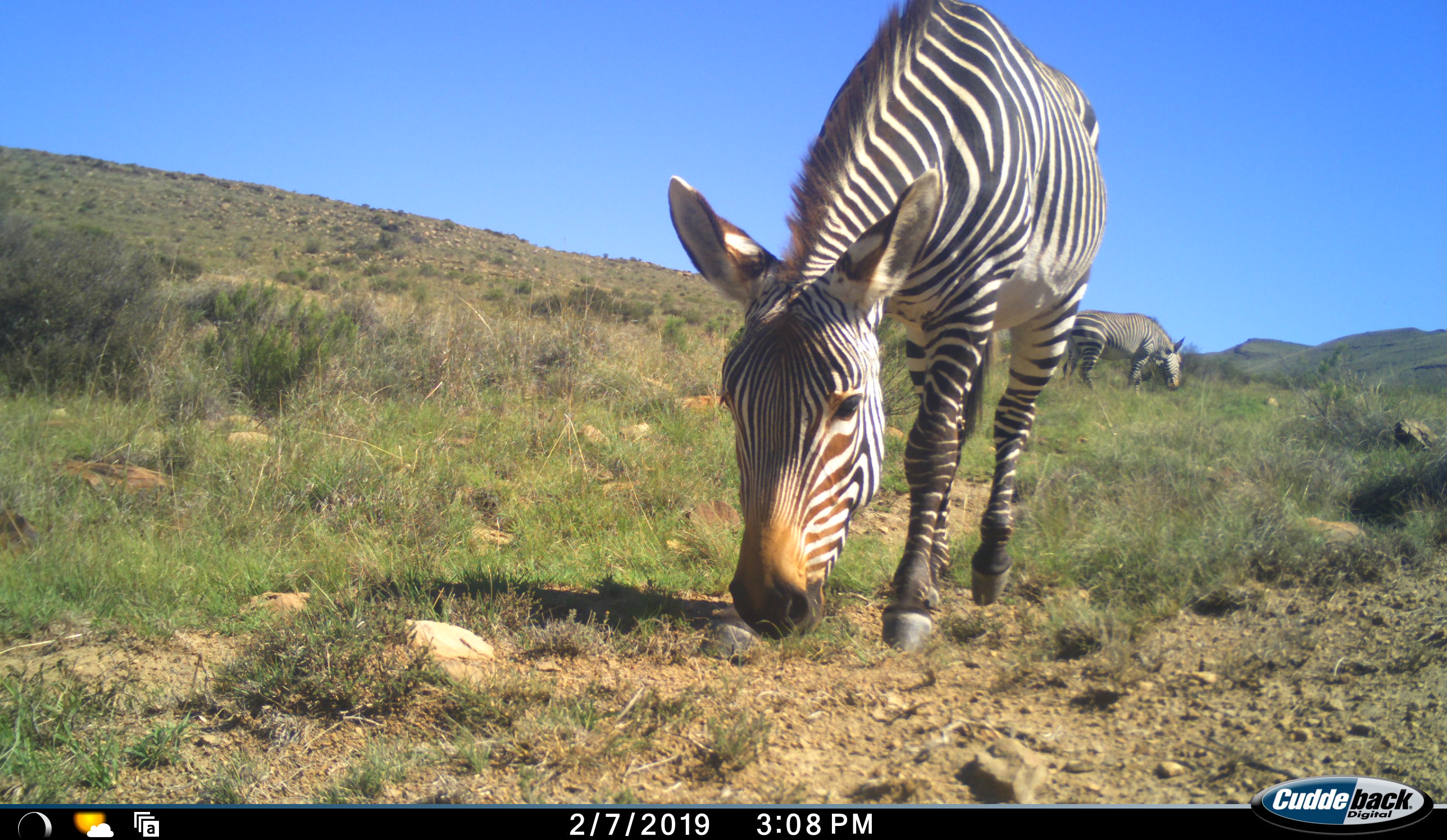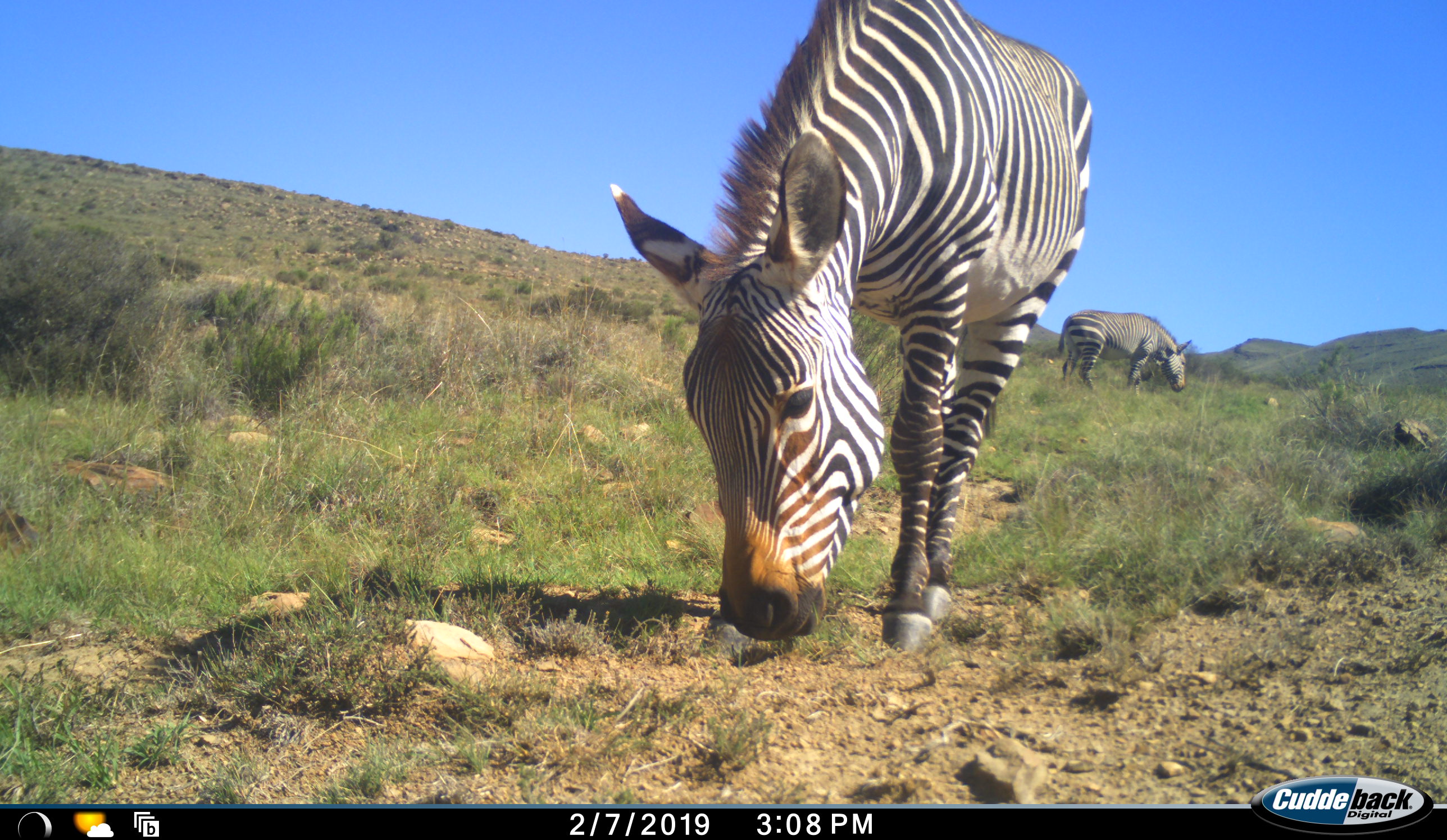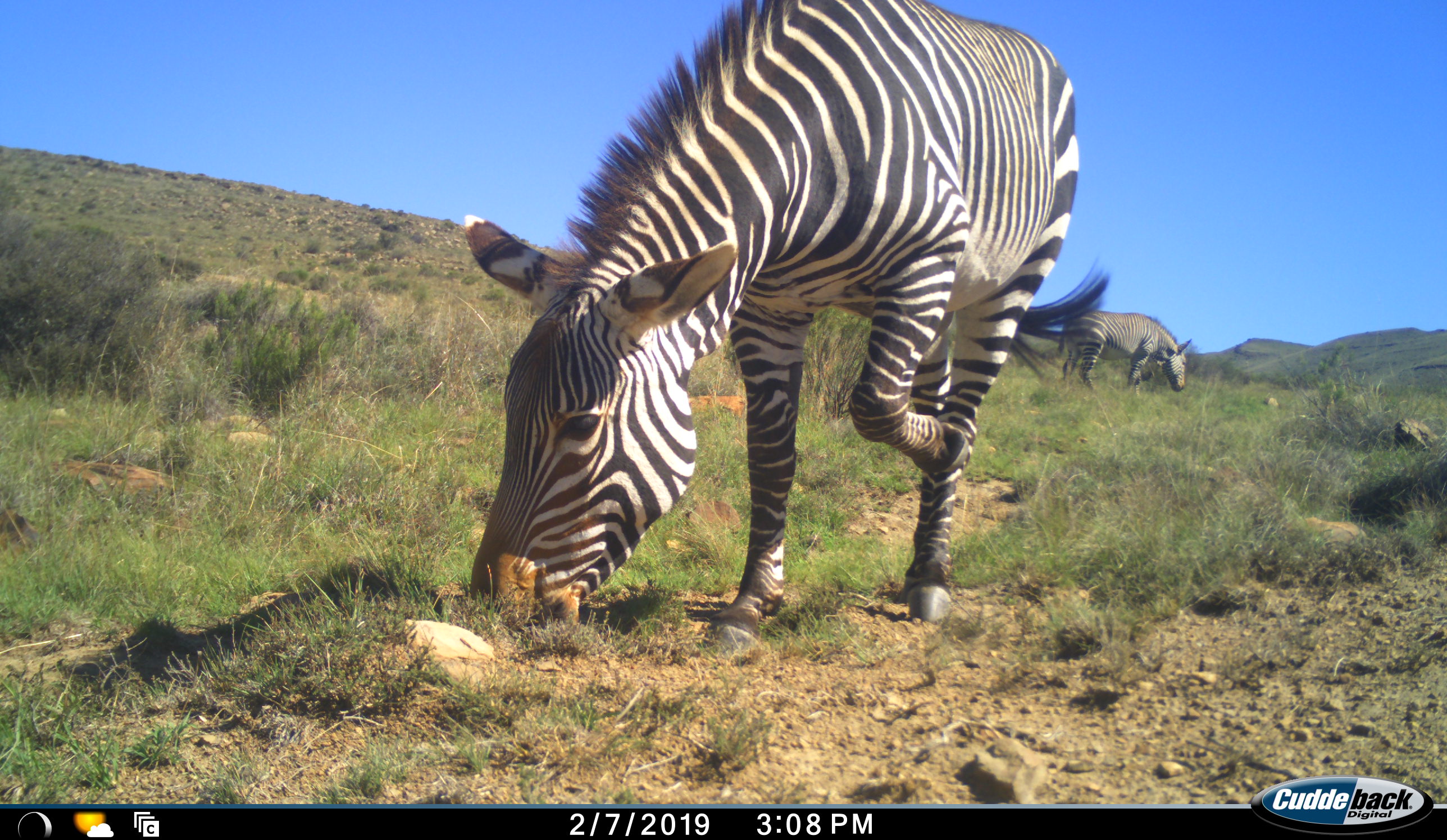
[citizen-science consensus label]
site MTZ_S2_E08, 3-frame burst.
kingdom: Animalia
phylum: Chordata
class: Mammalia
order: Perissodactyla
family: Equidae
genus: Equus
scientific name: Equus zebra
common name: mountain zebra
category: zebramountain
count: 2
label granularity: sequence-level